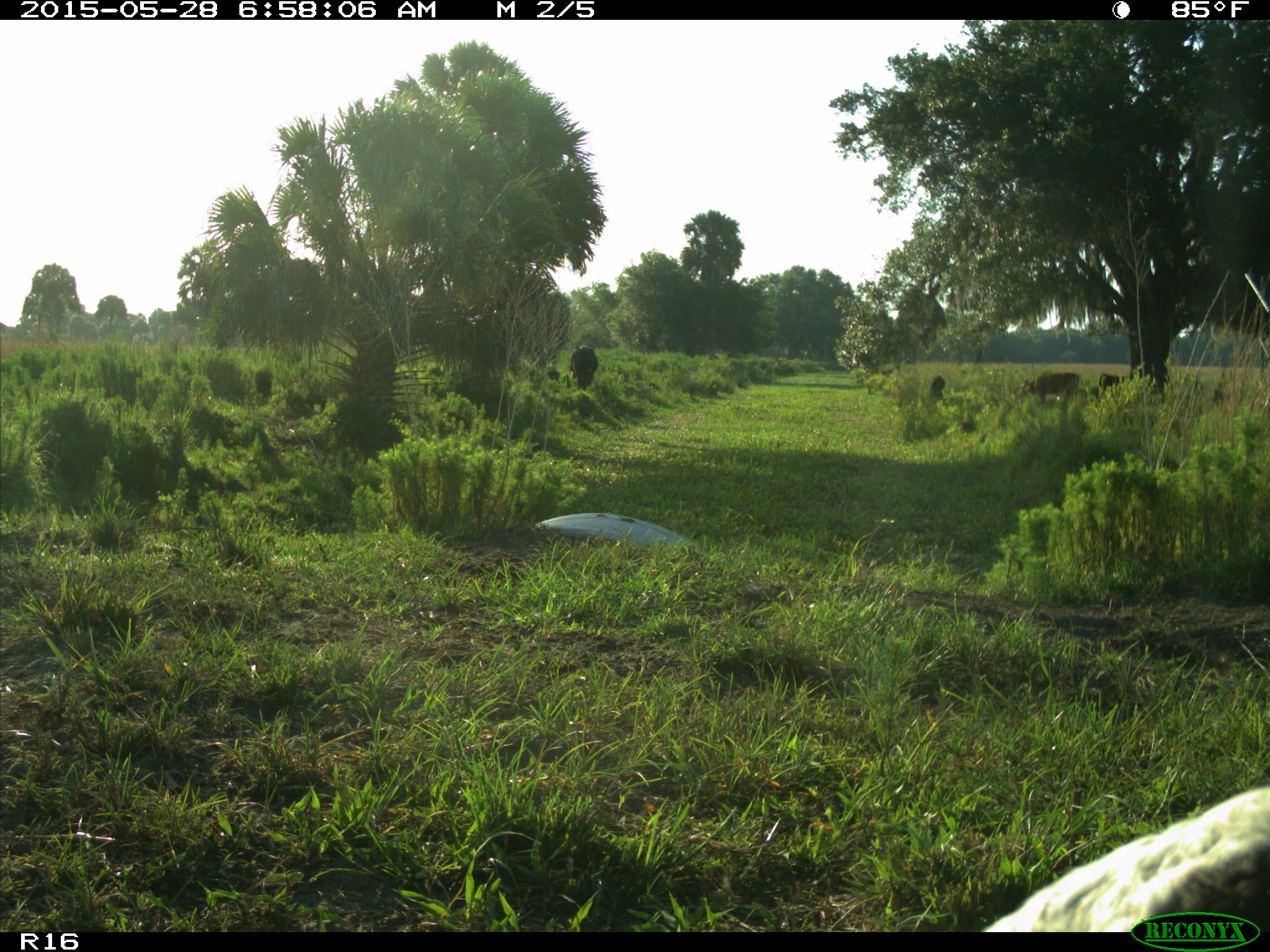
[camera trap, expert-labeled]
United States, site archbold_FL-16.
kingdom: Animalia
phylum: Chordata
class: Mammalia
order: Artiodactyla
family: Bovidae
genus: Bos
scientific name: Bos taurus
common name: domestic cow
Bos taurus (domestic cow).